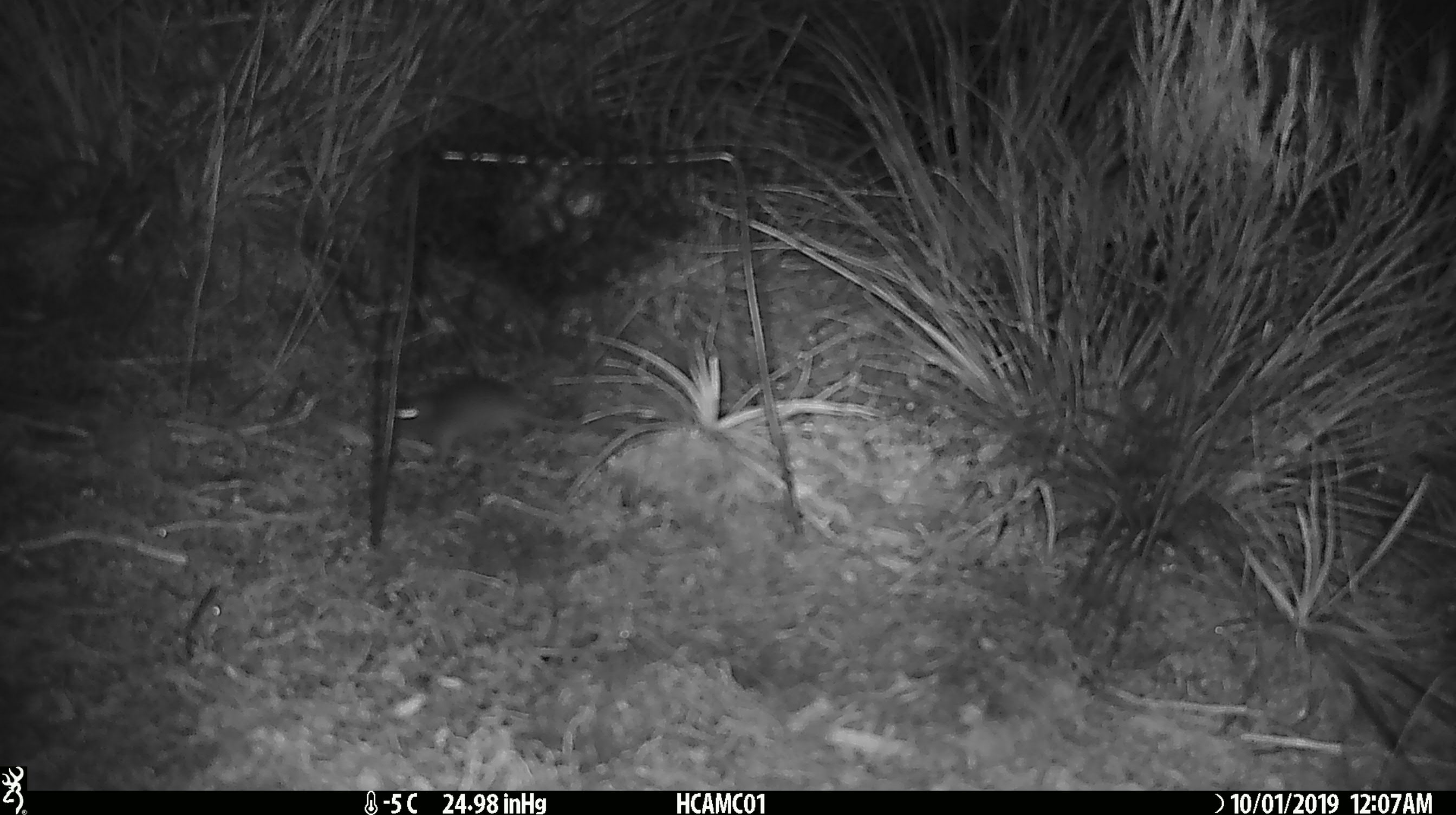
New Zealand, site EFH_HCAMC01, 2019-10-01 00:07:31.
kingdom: Animalia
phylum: Chordata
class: Mammalia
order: Rodentia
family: Muridae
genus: Mus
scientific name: Mus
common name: mouse